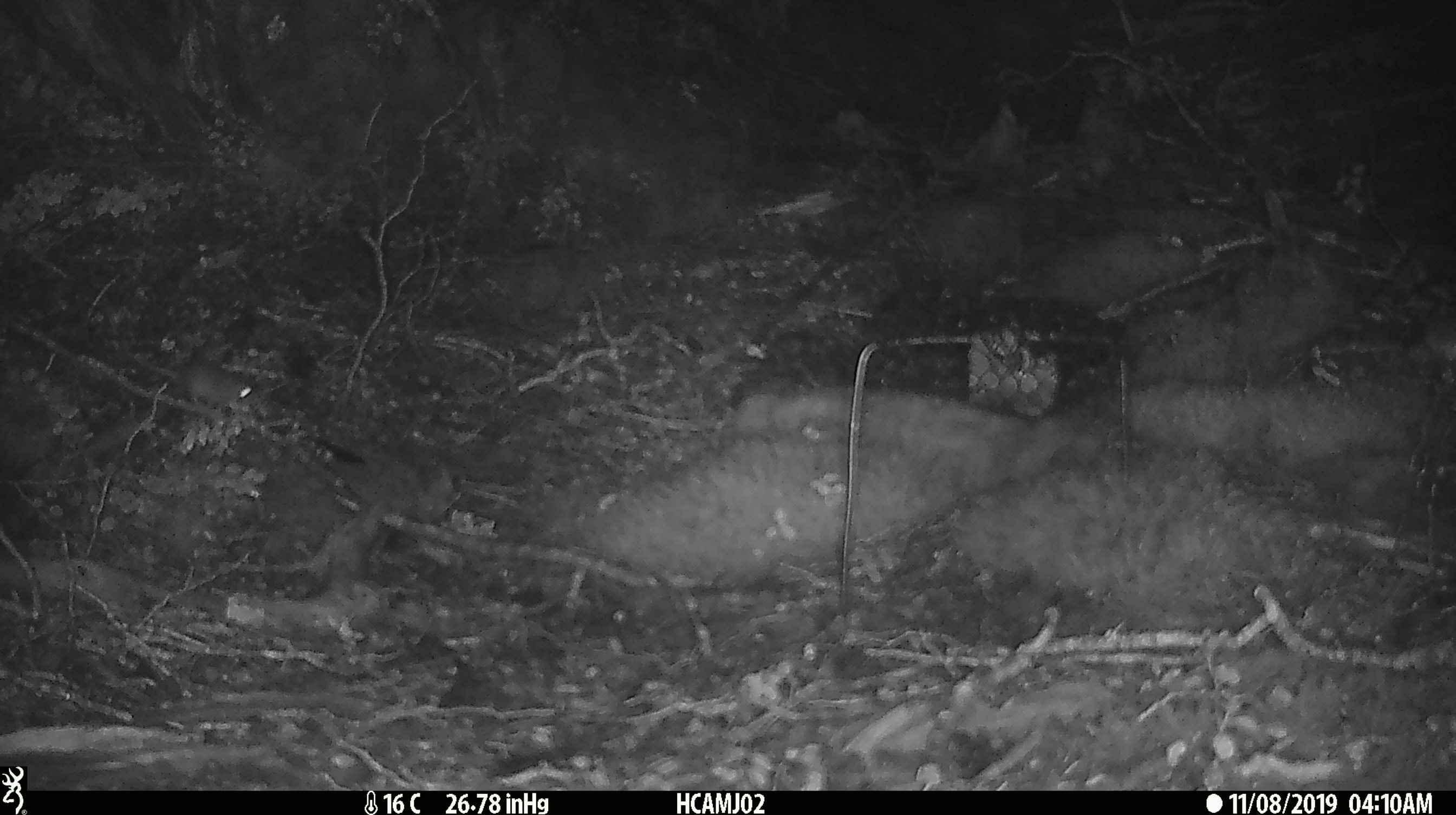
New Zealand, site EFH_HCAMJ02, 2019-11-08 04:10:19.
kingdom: Animalia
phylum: Chordata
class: Mammalia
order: Rodentia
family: Muridae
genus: Mus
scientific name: Mus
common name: mouse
Mouse (Mus).